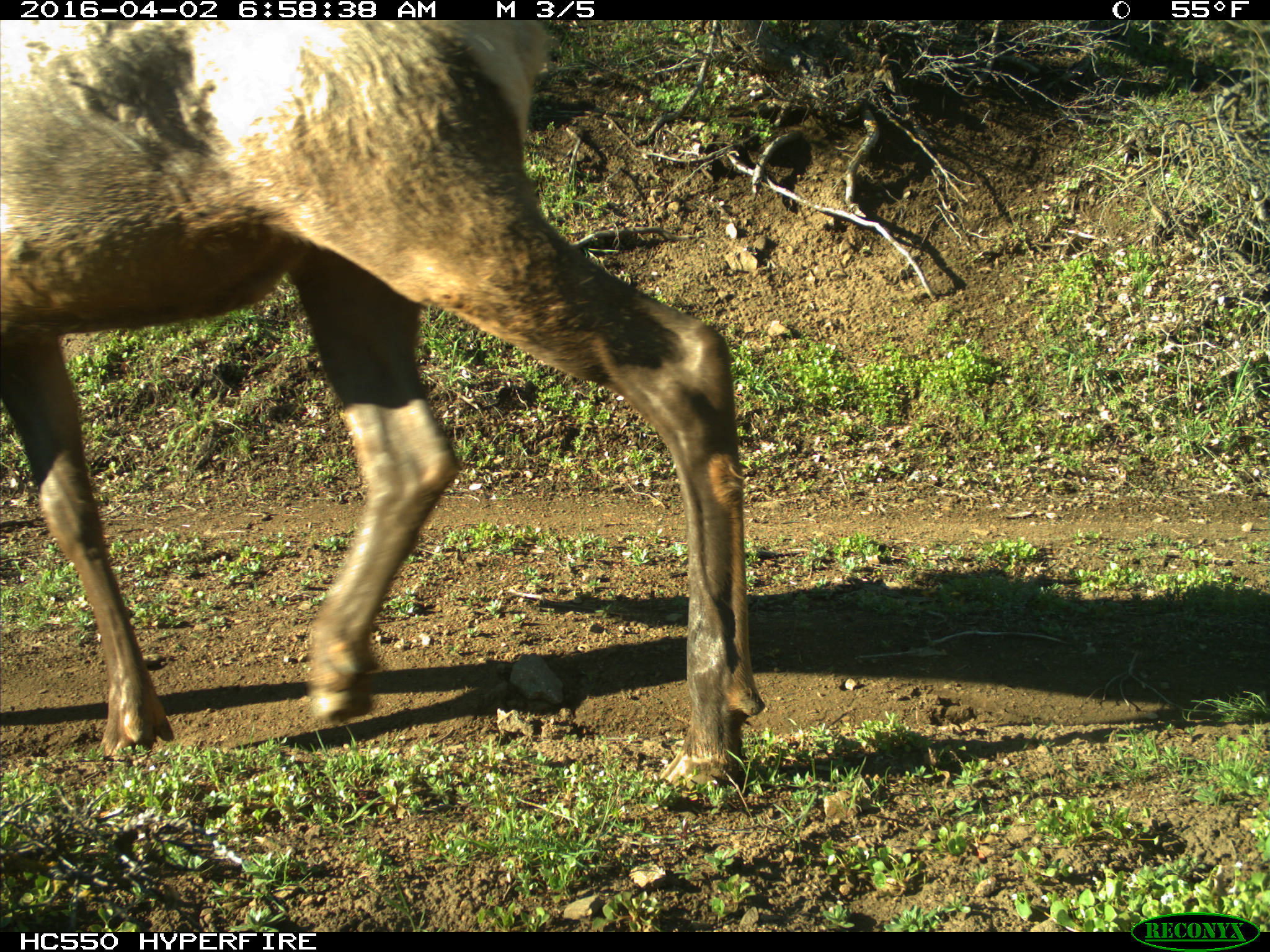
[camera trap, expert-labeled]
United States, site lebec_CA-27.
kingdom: Animalia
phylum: Chordata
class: Mammalia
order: Artiodactyla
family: Cervidae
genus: Cervus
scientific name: Cervus canadensis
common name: elk